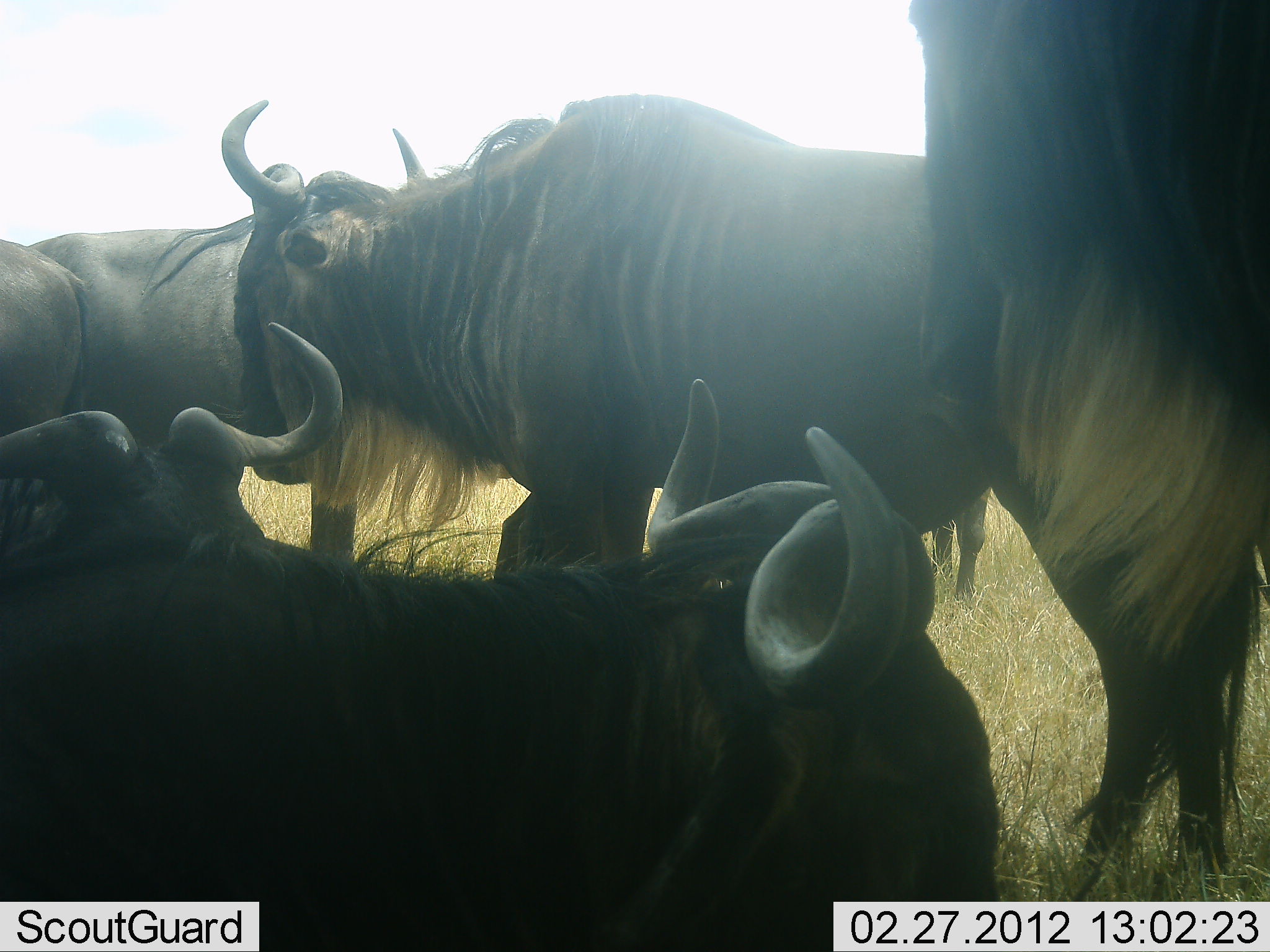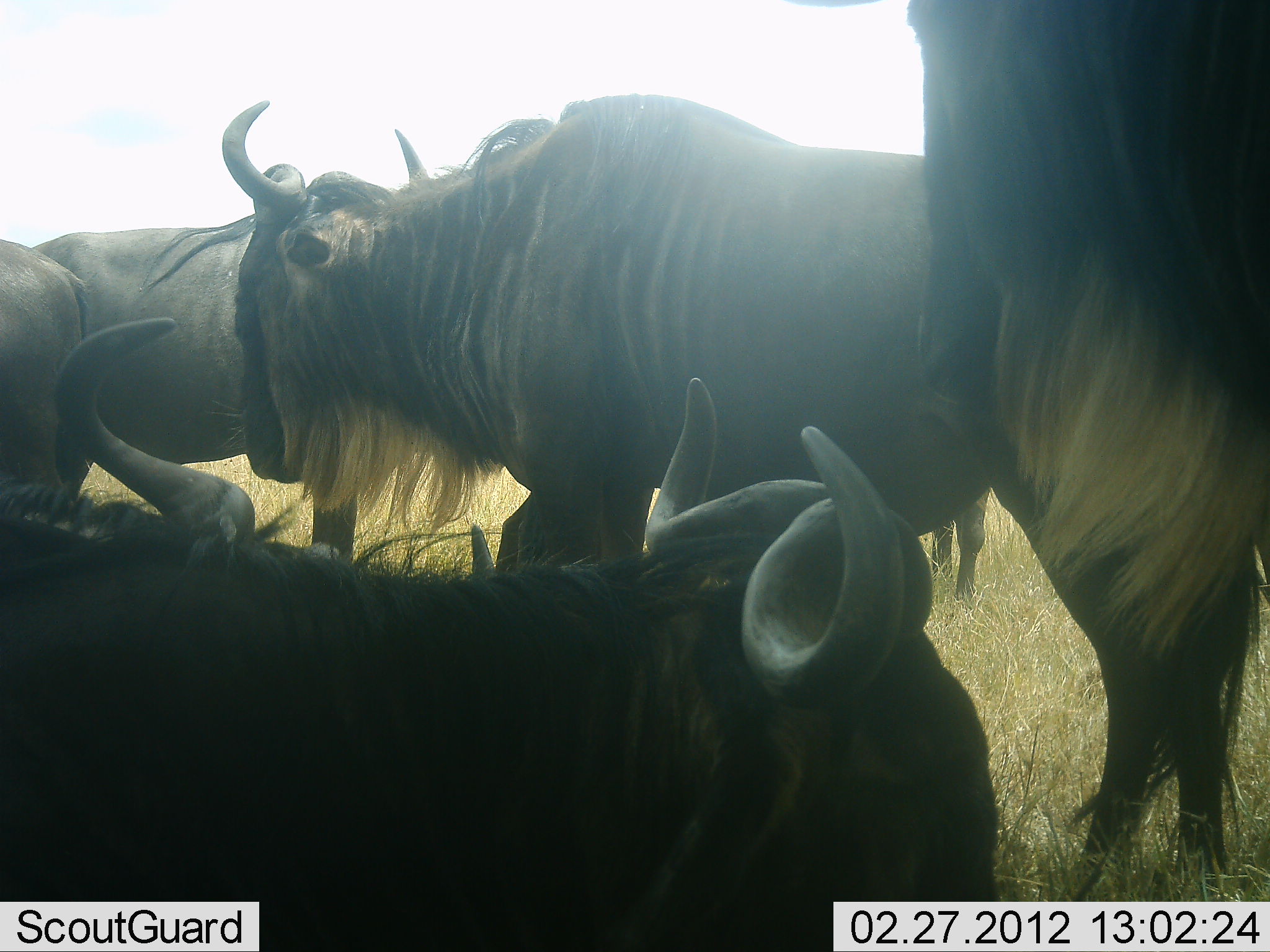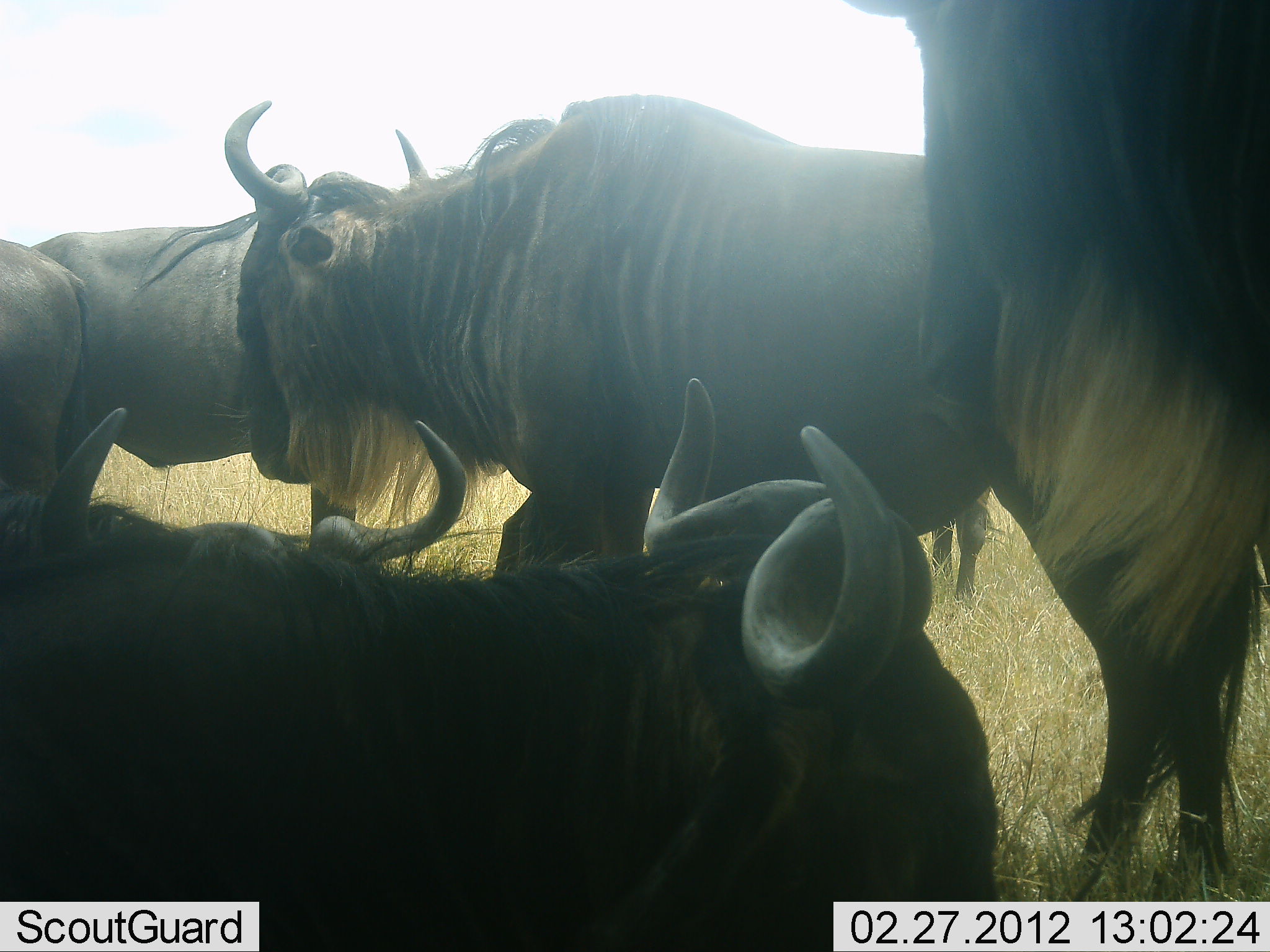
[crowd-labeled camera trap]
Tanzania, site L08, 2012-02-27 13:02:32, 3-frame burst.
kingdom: Animalia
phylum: Chordata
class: Mammalia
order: Artiodactyla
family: Bovidae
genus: Connochaetes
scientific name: Connochaetes taurinus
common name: blue wildebeest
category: wildebeest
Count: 6.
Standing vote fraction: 81%.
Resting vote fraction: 75%.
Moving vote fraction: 0%.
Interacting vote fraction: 12%.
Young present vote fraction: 0%.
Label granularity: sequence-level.